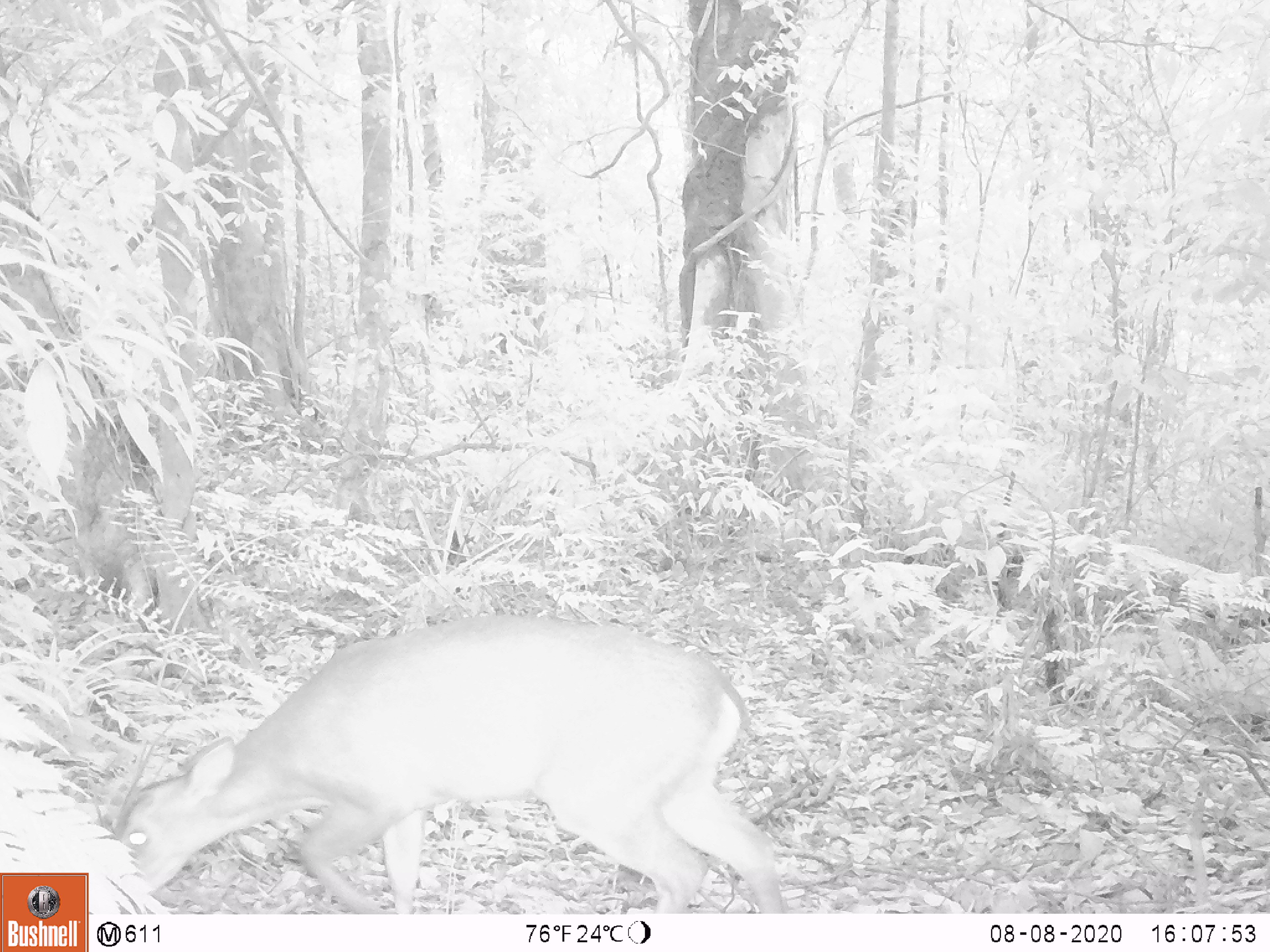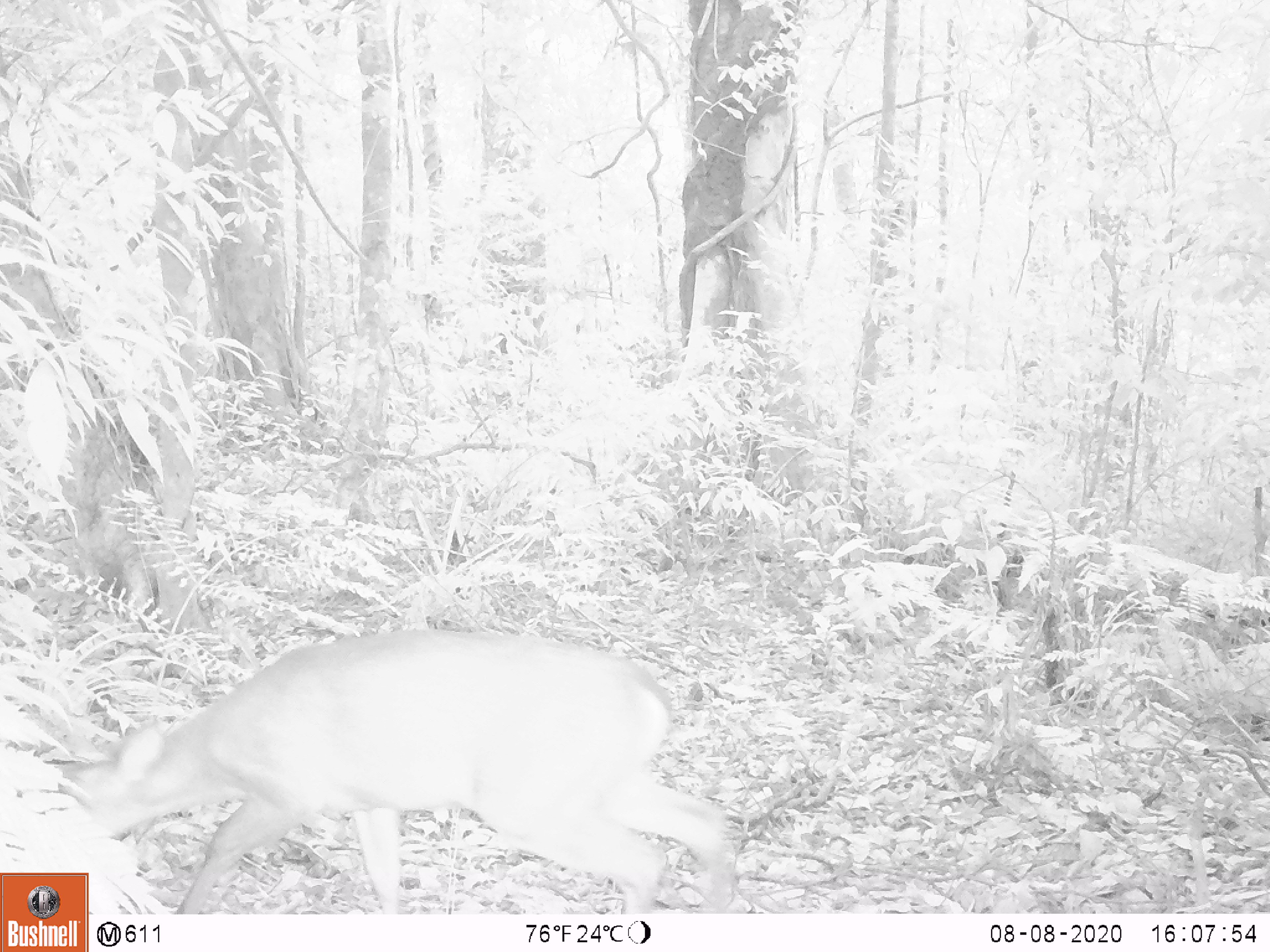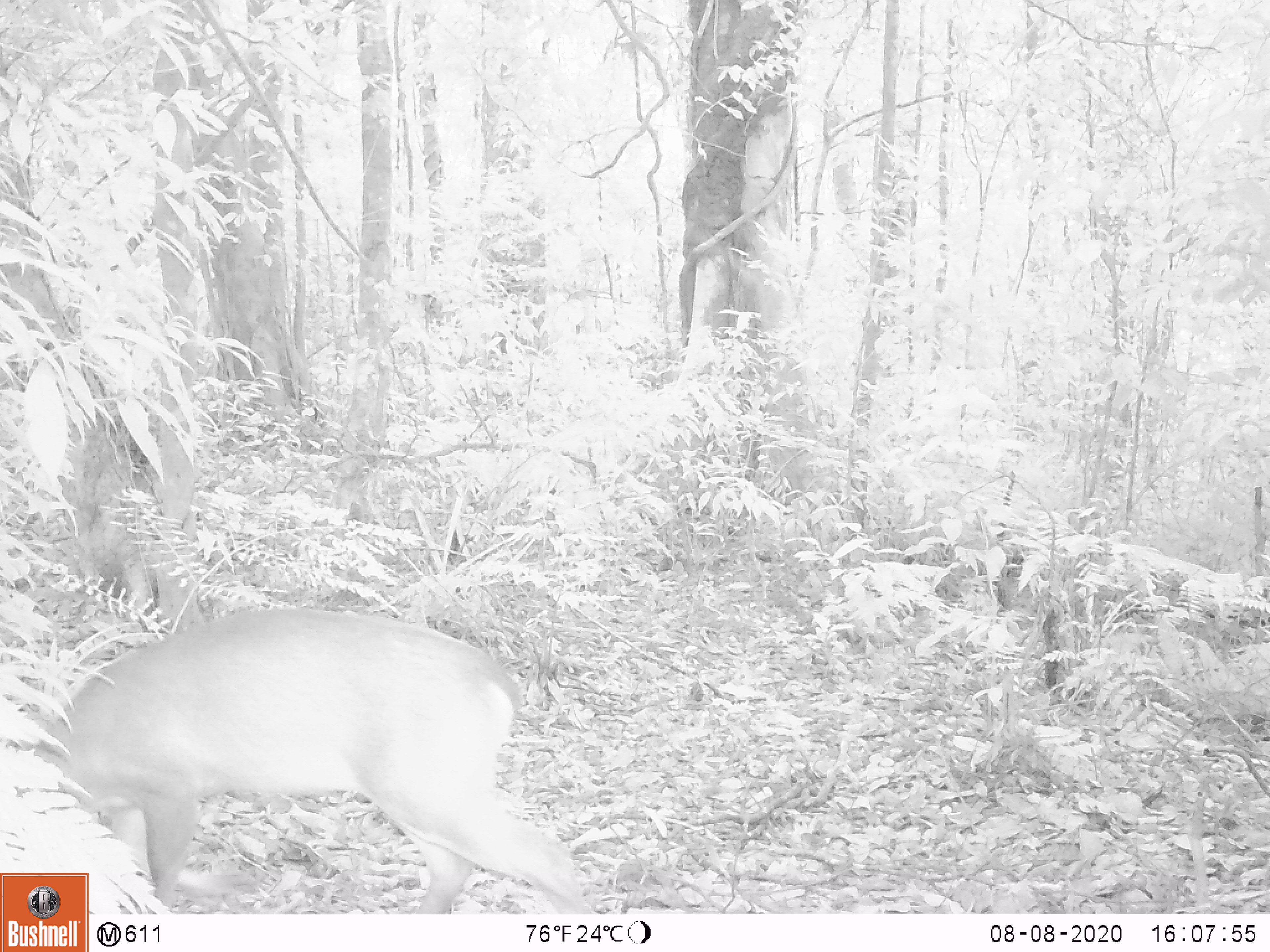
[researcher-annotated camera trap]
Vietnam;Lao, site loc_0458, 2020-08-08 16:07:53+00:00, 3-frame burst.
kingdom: Animalia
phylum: Chordata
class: Mammalia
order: Artiodactyla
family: Cervidae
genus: Muntiacus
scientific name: Muntiacus vuquangensis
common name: large-antlered muntjac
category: large antlered muntjac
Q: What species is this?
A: Large antlered muntjac (large-antlered muntjac) (Muntiacus vuquangensis).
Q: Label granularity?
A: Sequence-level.